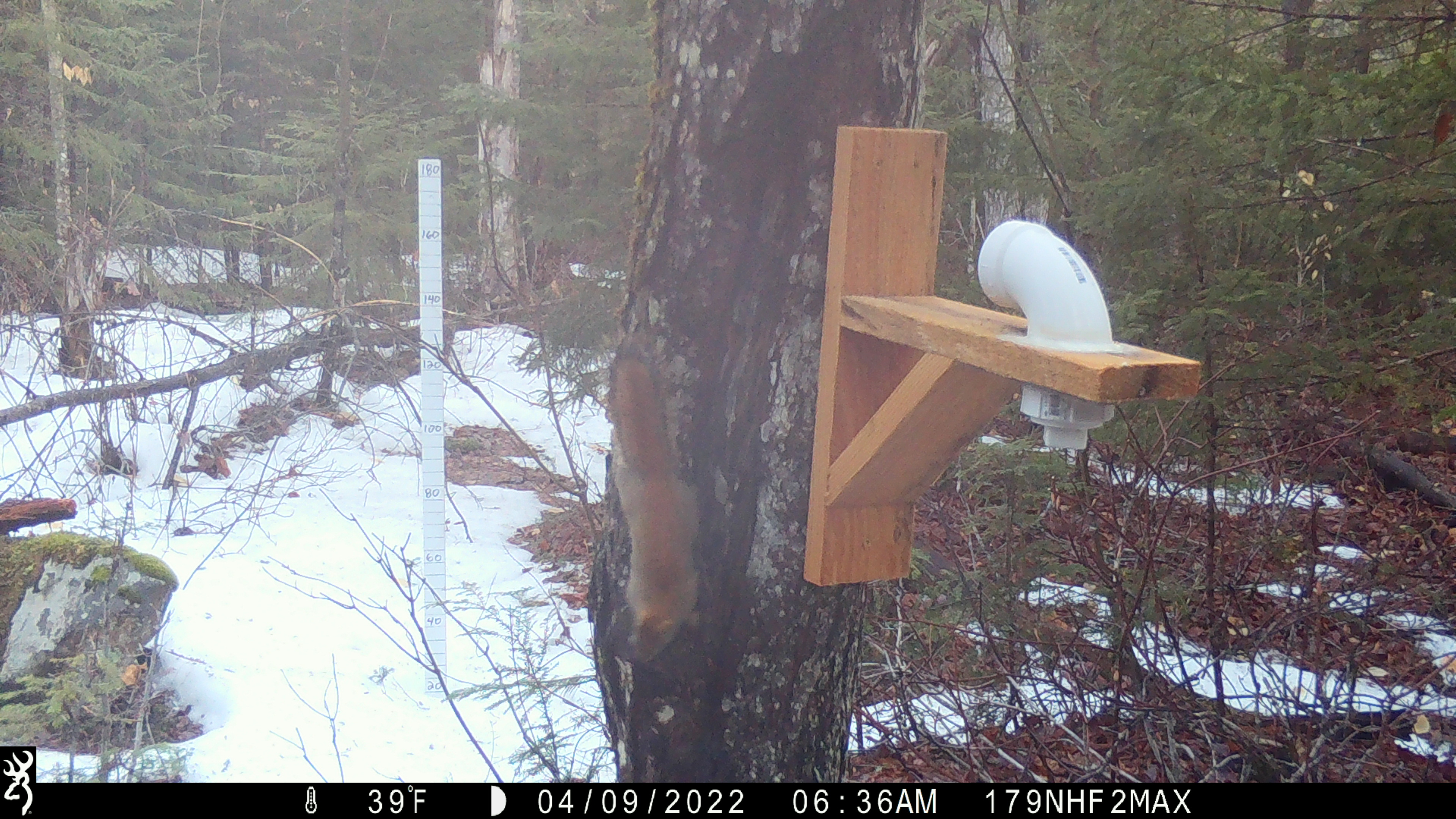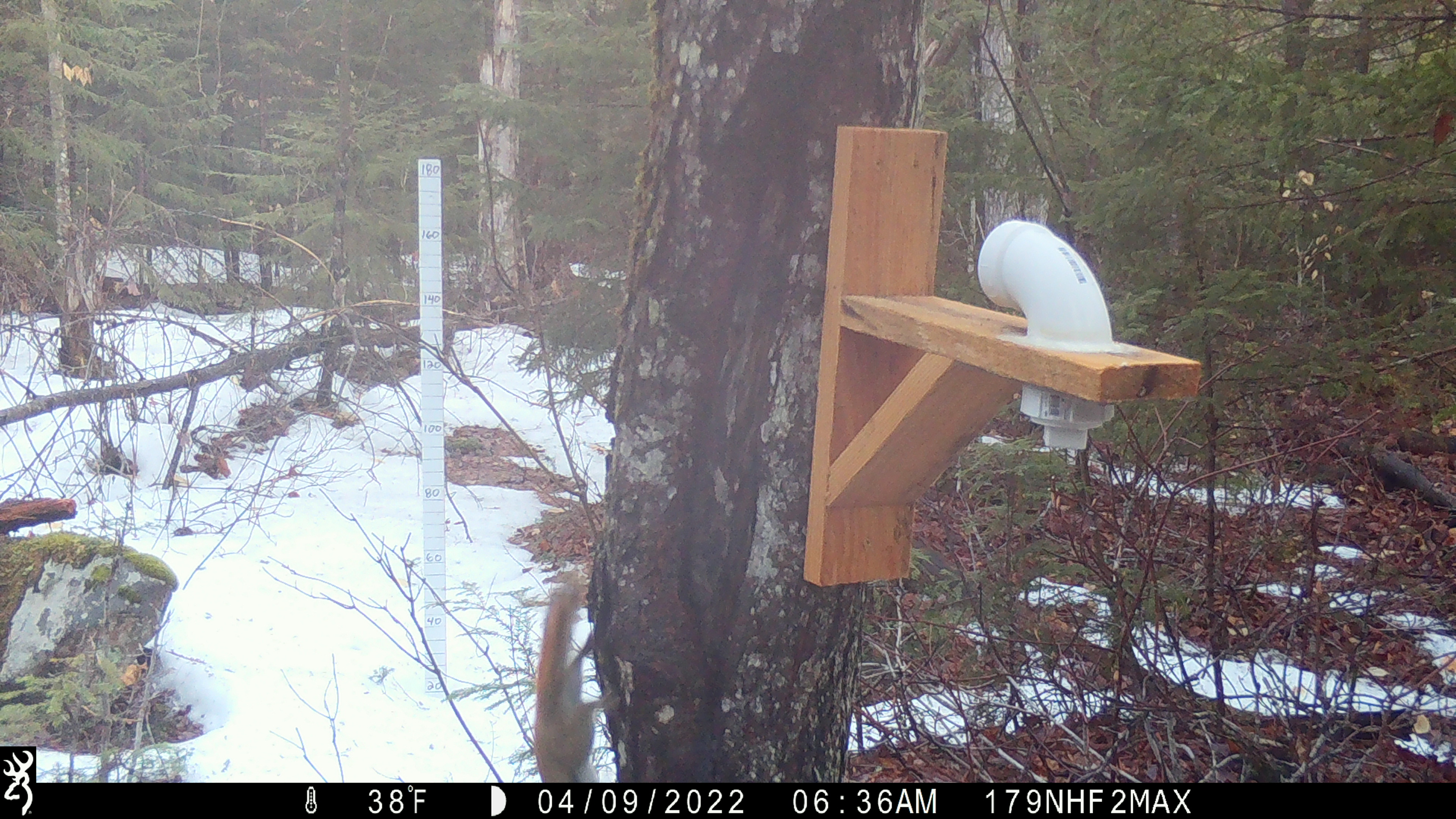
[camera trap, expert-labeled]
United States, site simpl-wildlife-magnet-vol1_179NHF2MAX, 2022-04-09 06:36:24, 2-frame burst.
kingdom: Animalia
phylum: Chordata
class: Mammalia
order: Rodentia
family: Sciuridae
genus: Tamiasciurus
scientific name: Tamiasciurus hudsonicus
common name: red squirrel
Red squirrel (Tamiasciurus hudsonicus).